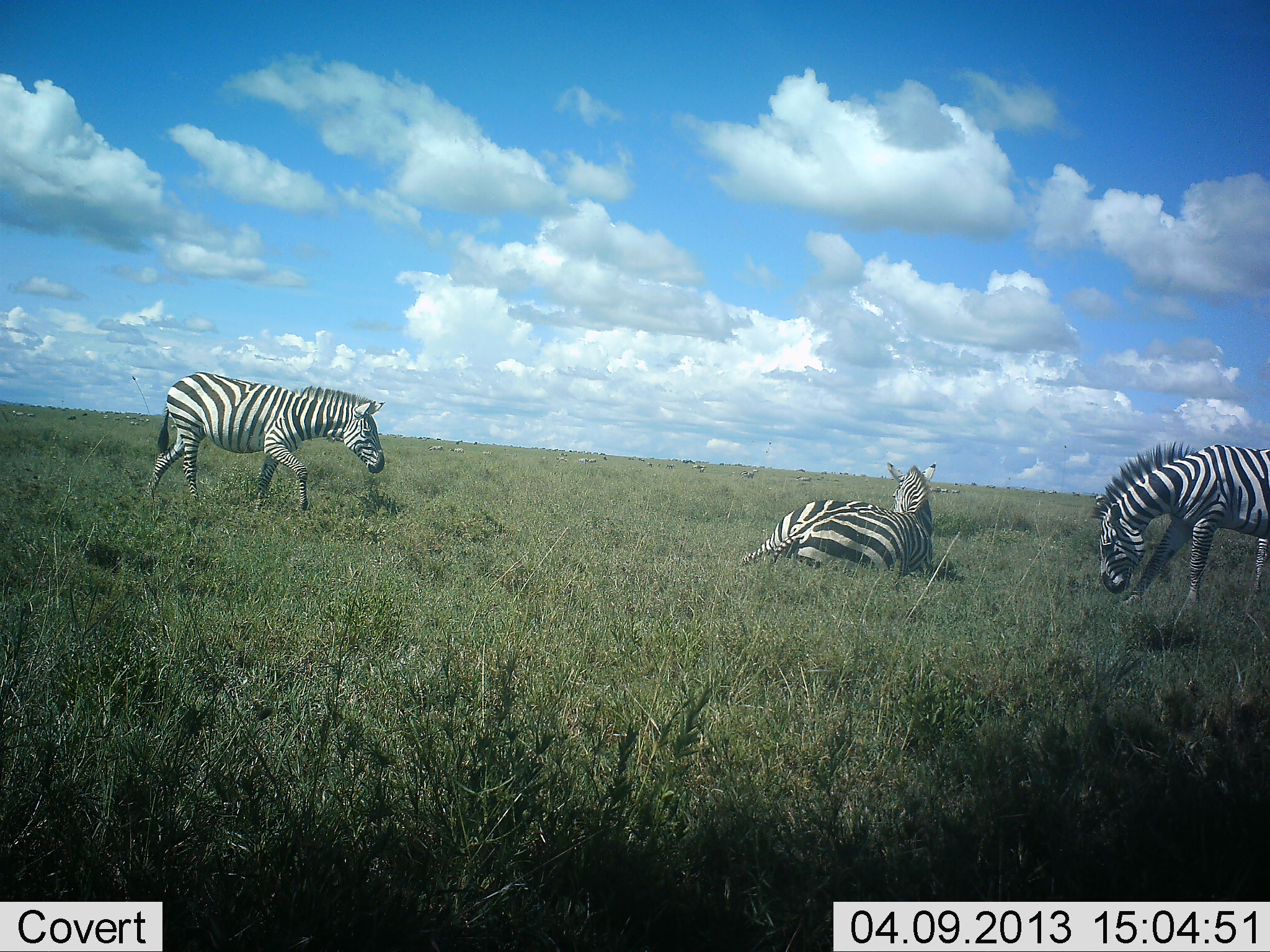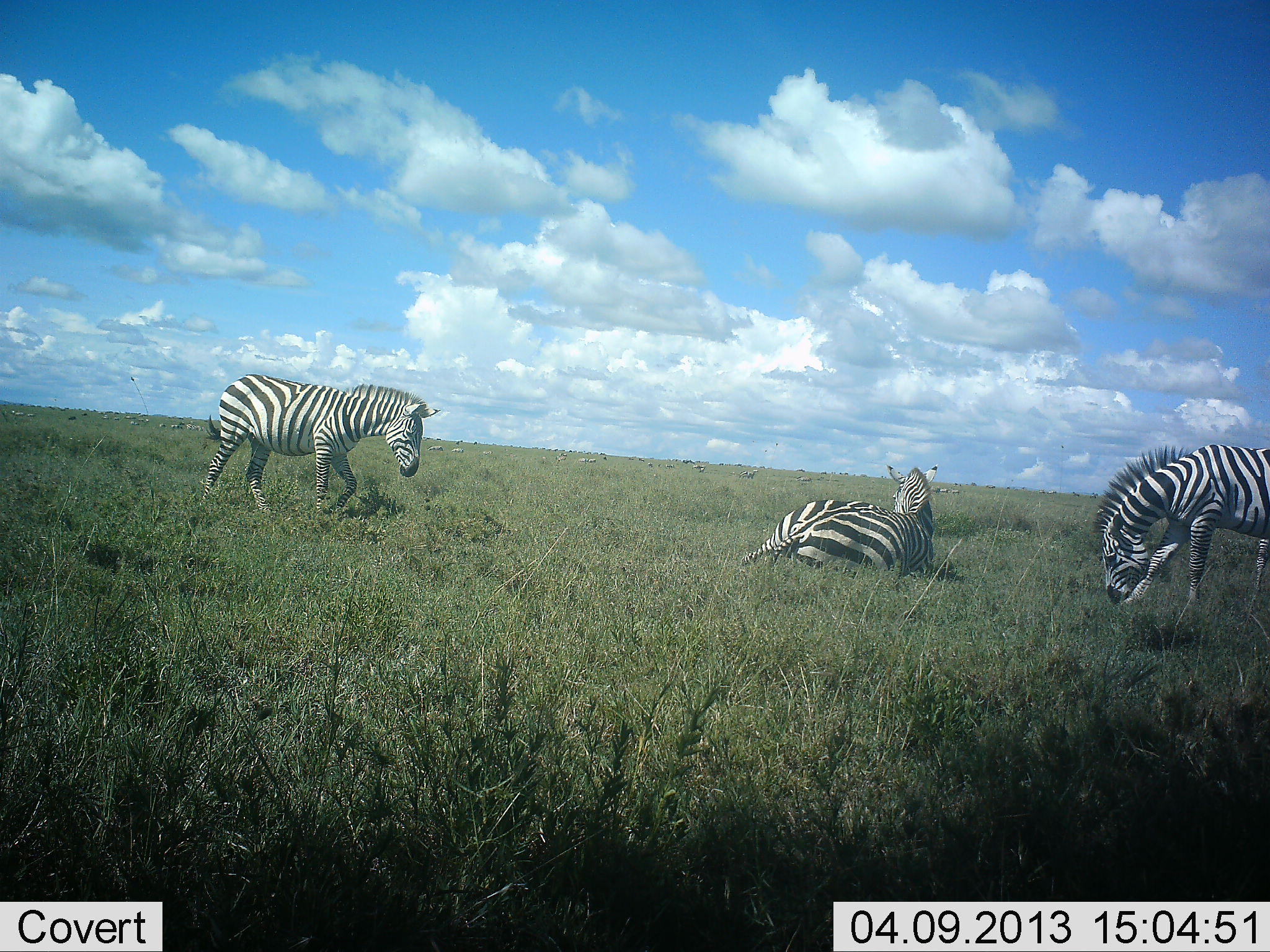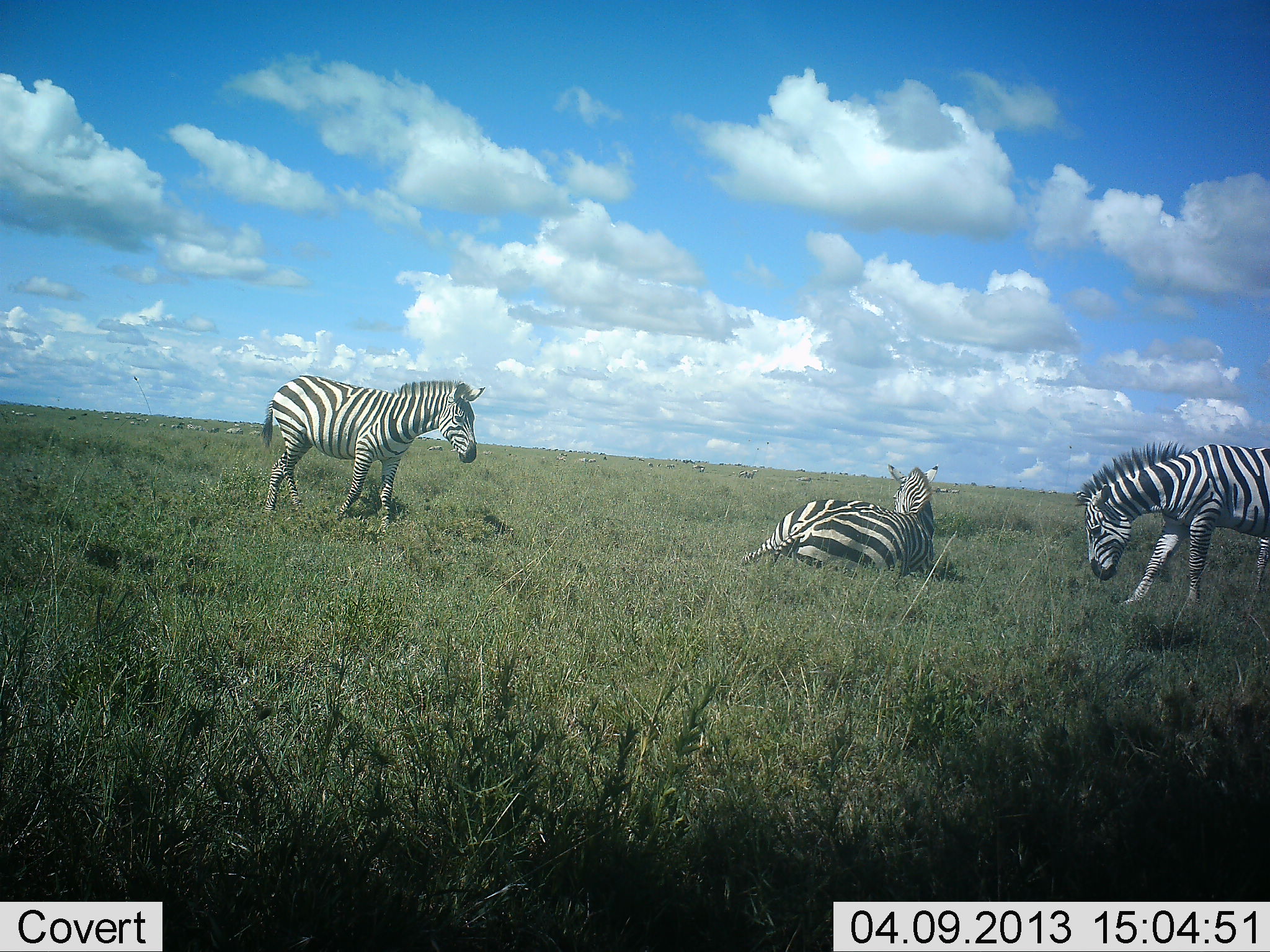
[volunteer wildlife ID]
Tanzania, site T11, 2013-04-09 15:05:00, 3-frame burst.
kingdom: Animalia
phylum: Chordata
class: Mammalia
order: Perissodactyla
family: Equidae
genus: Equus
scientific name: Equus quagga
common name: plains zebra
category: zebra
Zebra (plains zebra) (Equus quagga), count 3. Behavior (volunteer vote fractions): standing 45%, resting 87%, moving 64%, interacting 4%. Young present (vote fraction): 0%. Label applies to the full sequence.